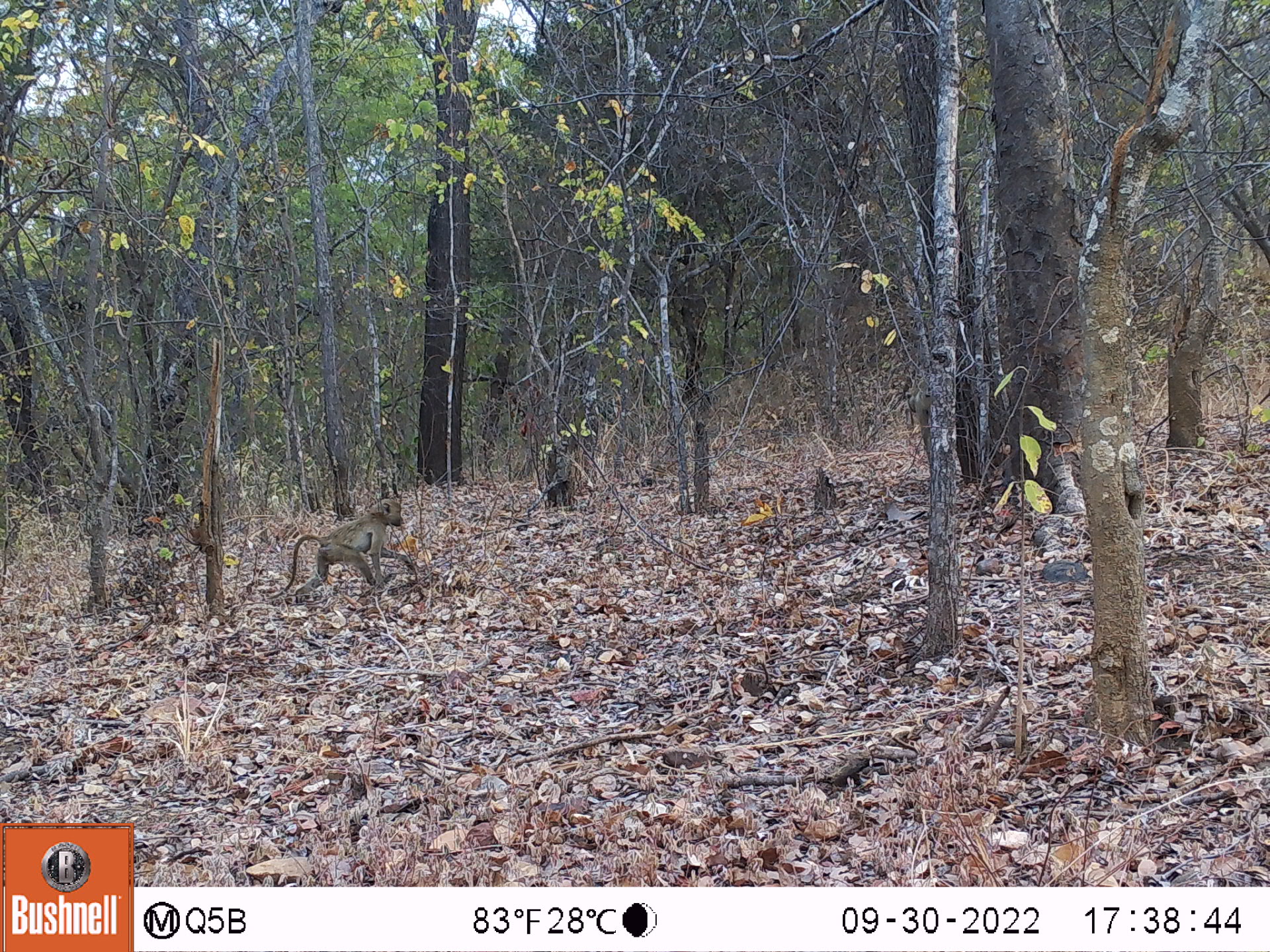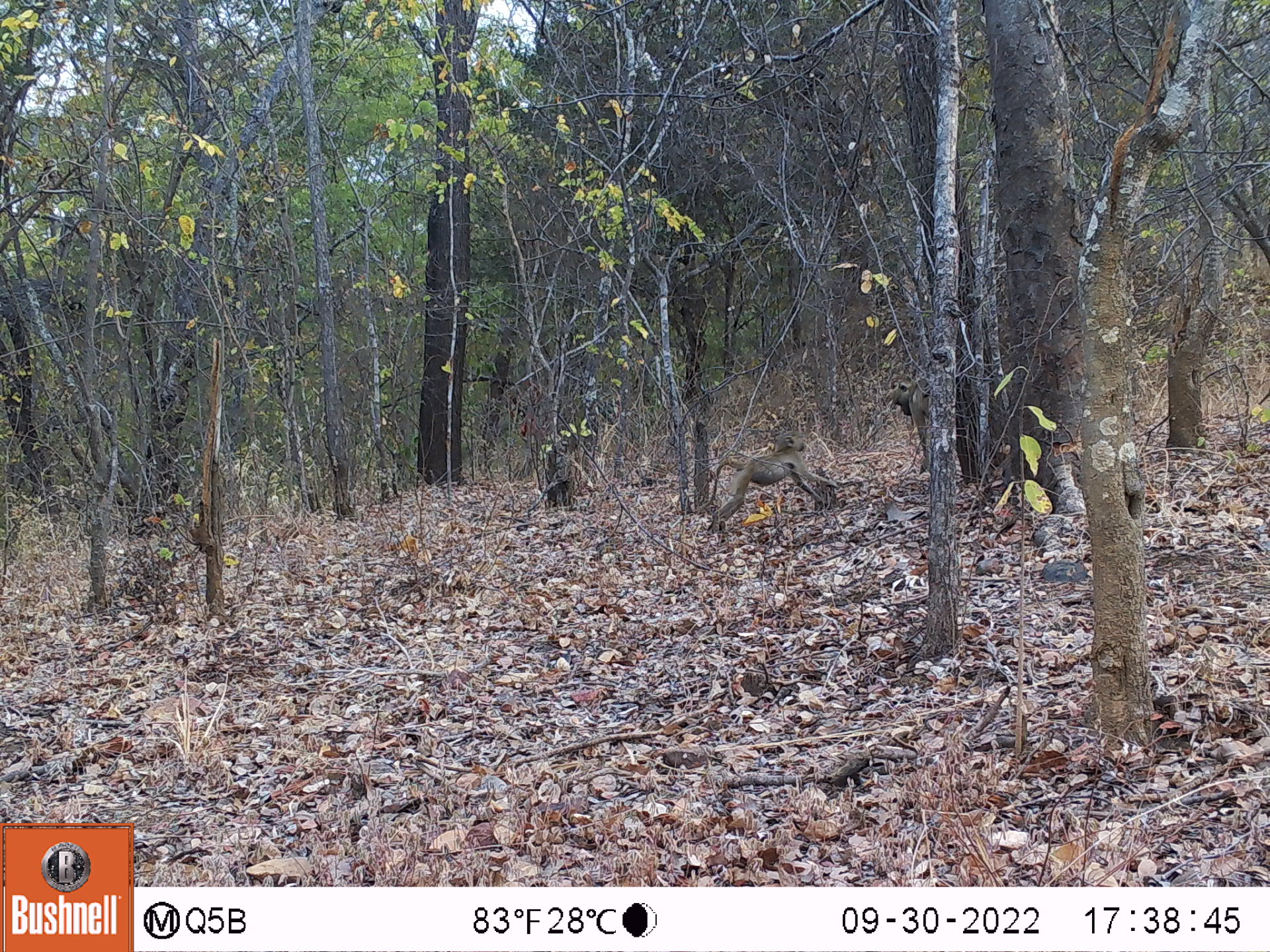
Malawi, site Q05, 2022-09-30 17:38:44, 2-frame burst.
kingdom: Animalia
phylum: Chordata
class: Mammalia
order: Primates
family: Cercopithecidae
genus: Papio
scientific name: Papio cynocephalus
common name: yellow baboon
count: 2